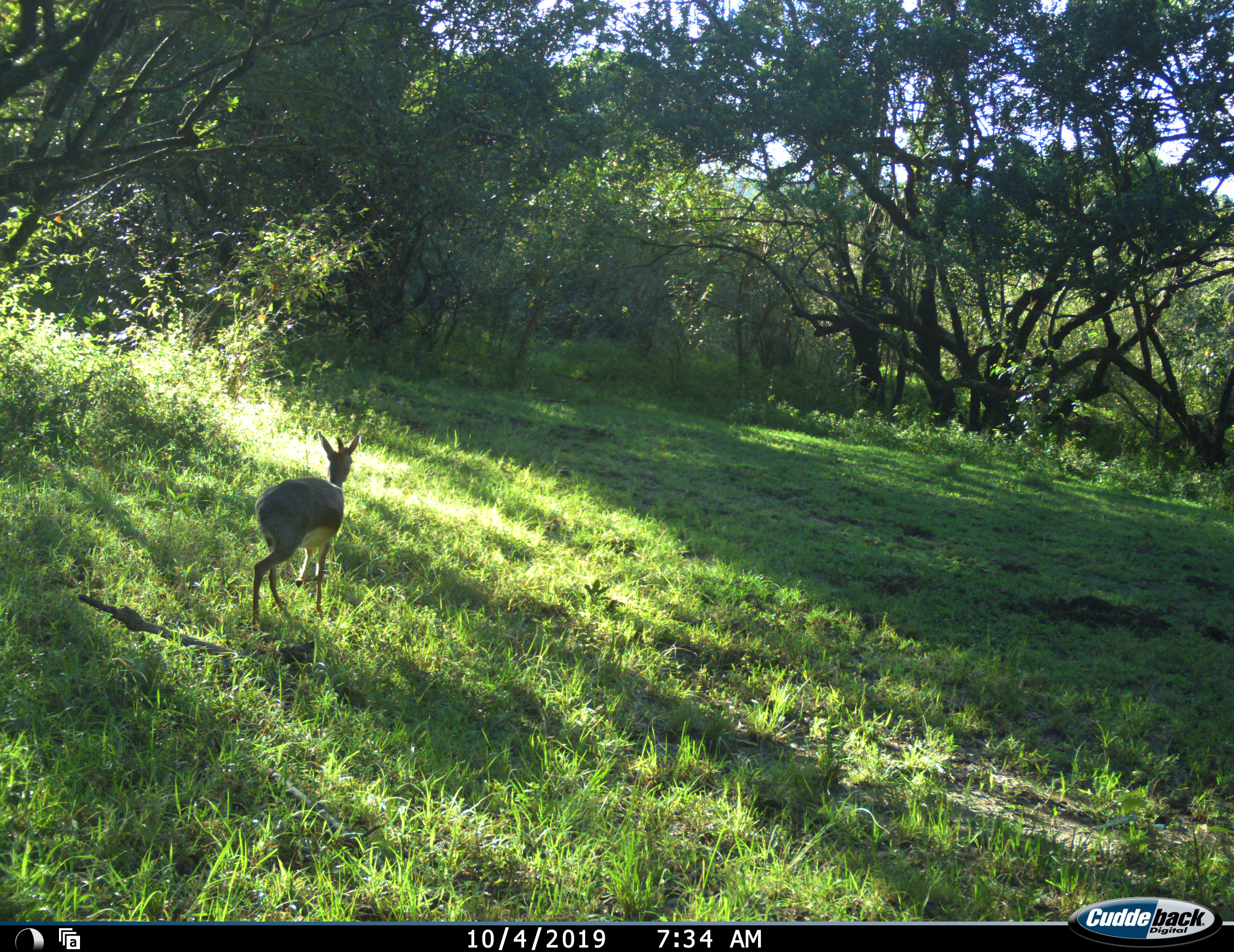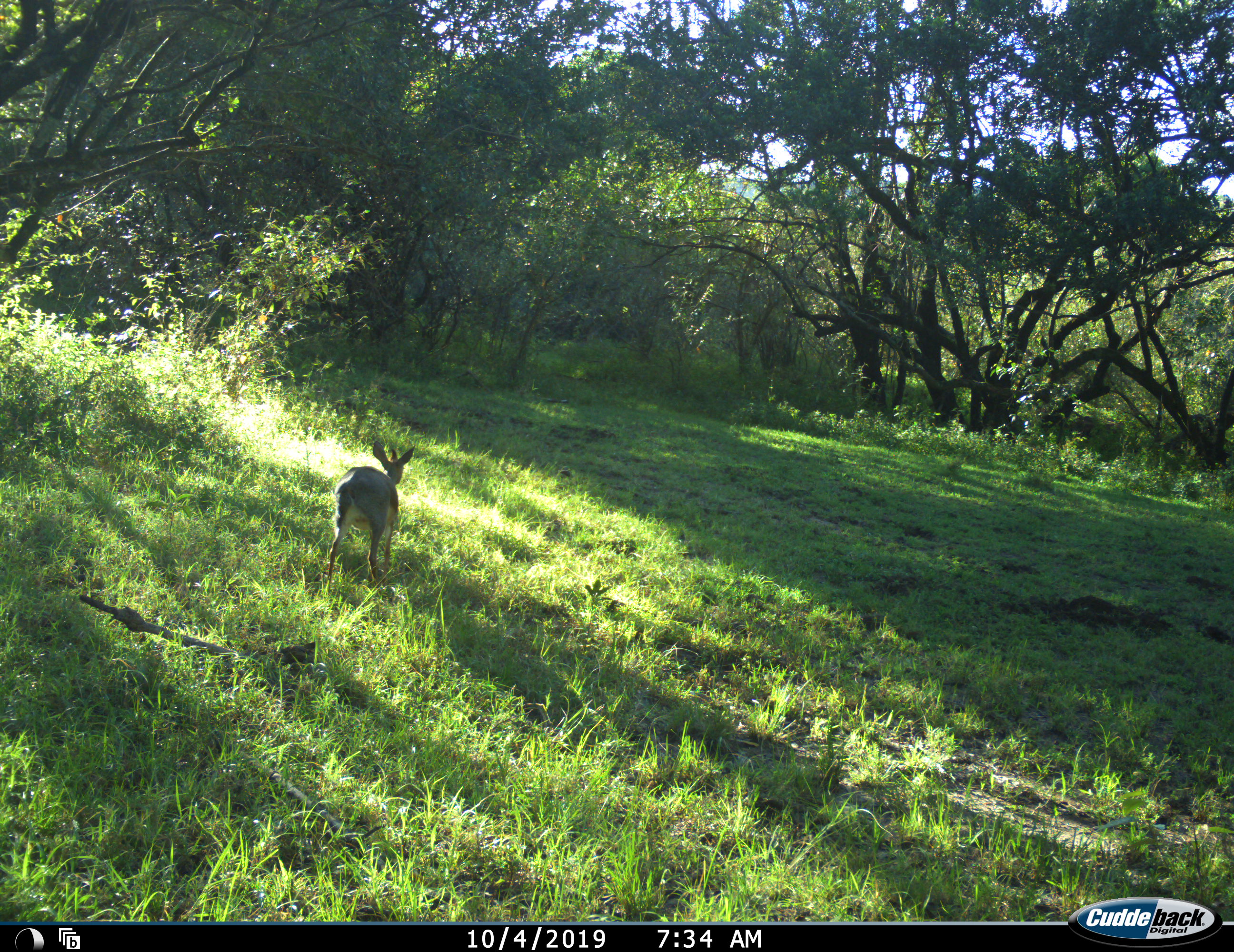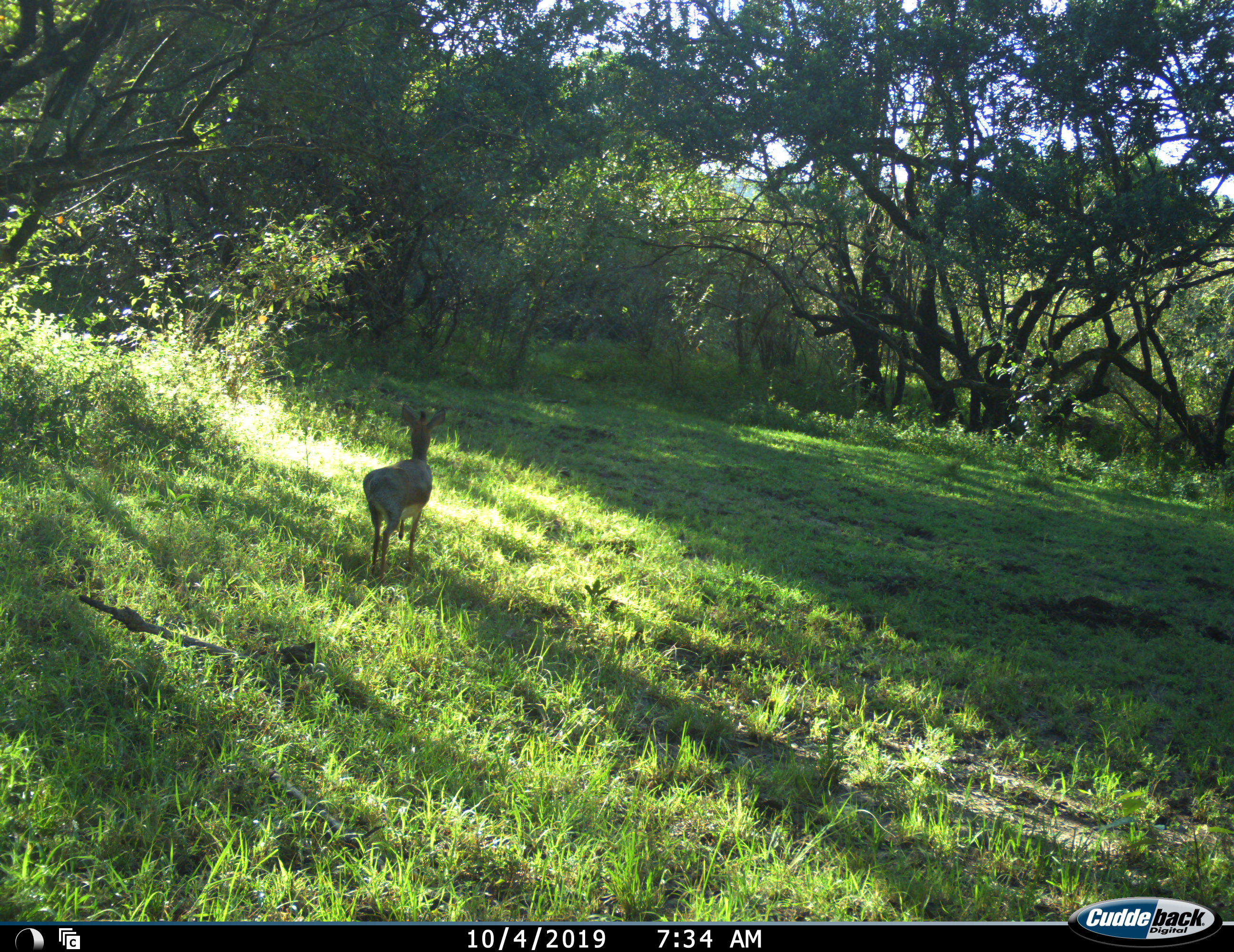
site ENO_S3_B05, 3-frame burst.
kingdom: Animalia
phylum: Chordata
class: Mammalia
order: Artiodactyla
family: Bovidae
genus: Madoqua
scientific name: Madoqua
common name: dik-dik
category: dikdik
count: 1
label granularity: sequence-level